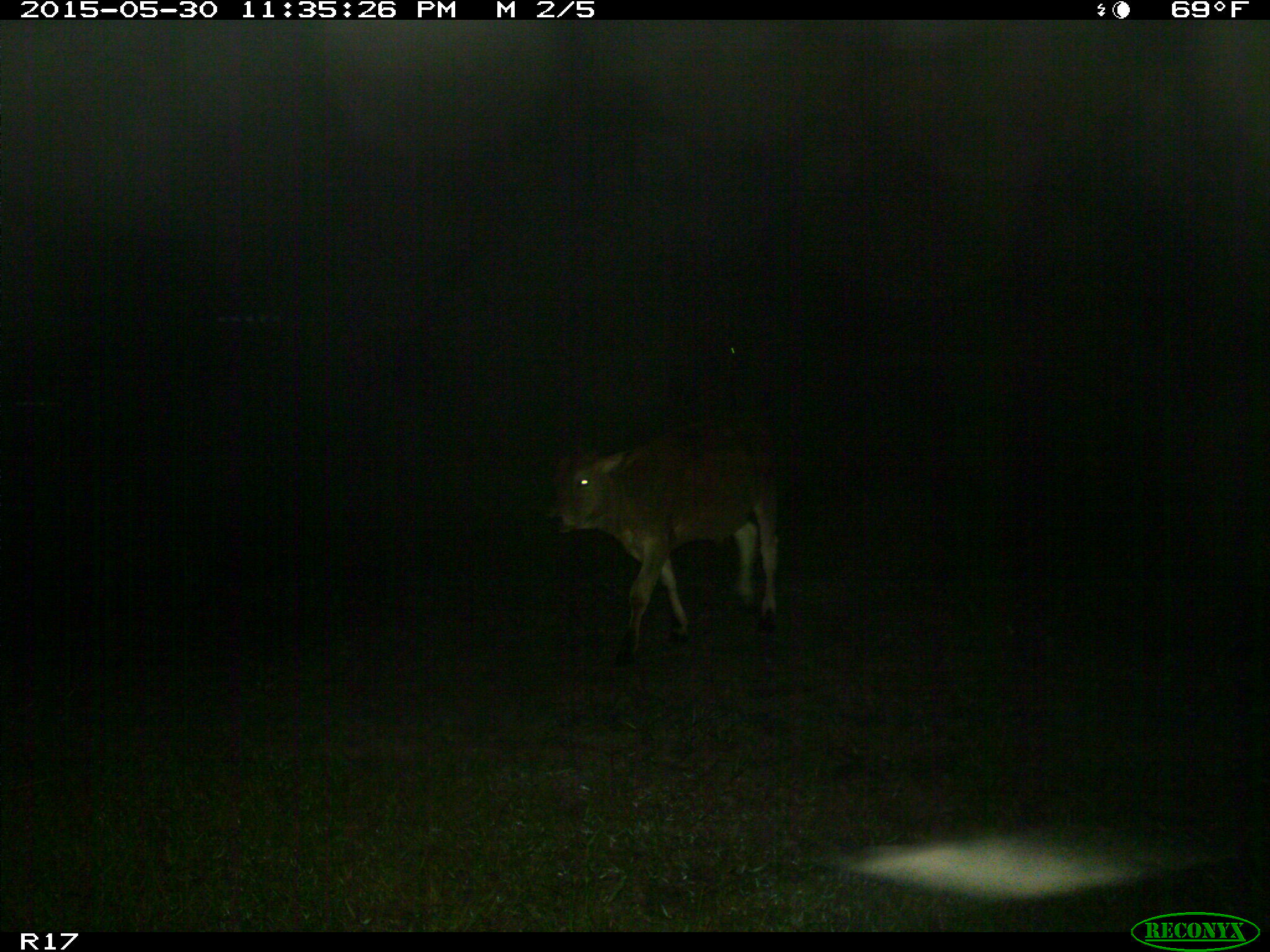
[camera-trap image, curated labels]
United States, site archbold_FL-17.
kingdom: Animalia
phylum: Chordata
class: Mammalia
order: Artiodactyla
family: Bovidae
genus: Bos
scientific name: Bos taurus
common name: domestic cow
Bos taurus (domestic cow).